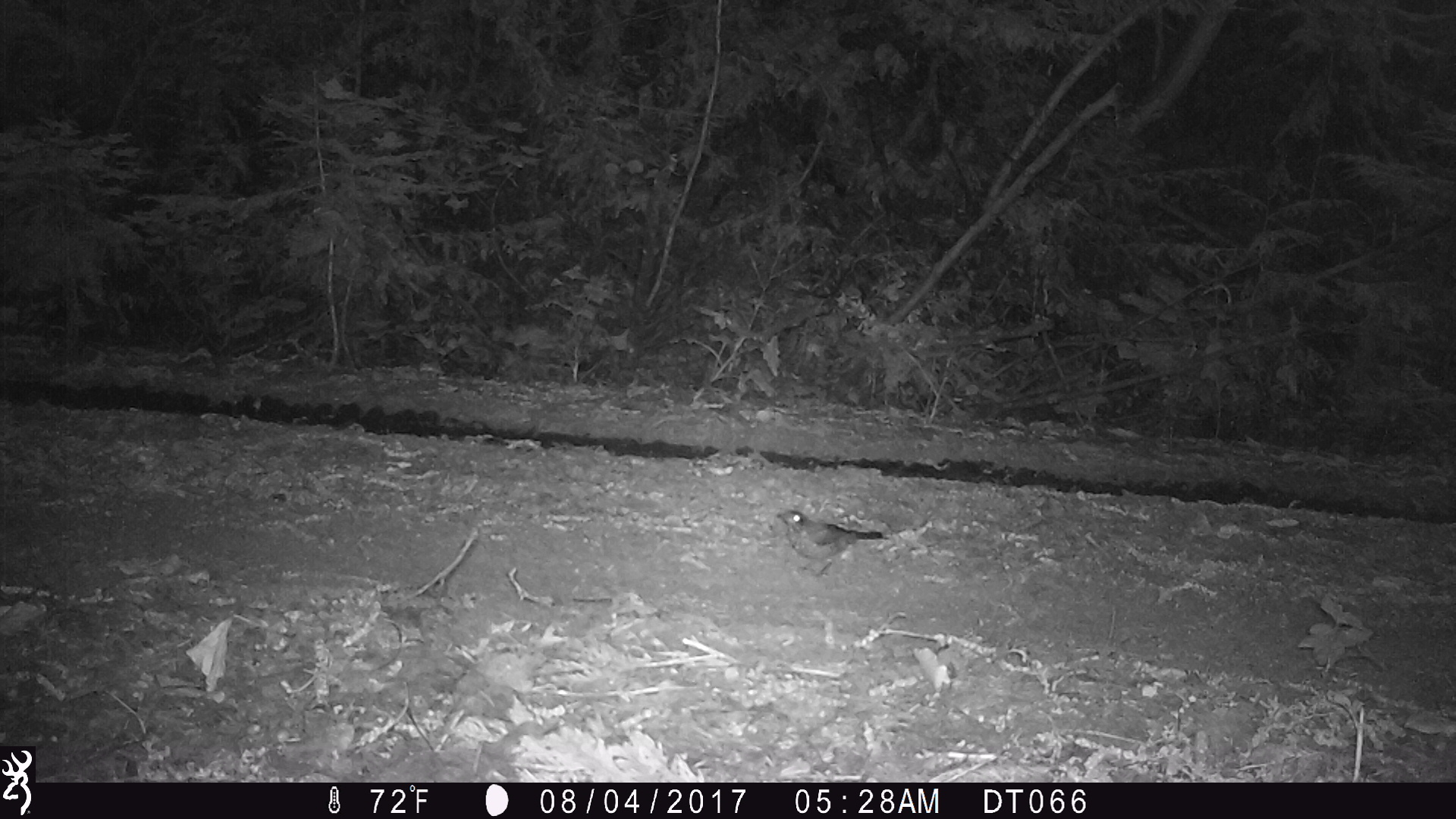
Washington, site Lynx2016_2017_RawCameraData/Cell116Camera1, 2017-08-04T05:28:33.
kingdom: Animalia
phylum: Chordata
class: Aves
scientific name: Aves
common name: birds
Aves (birds). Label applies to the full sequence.